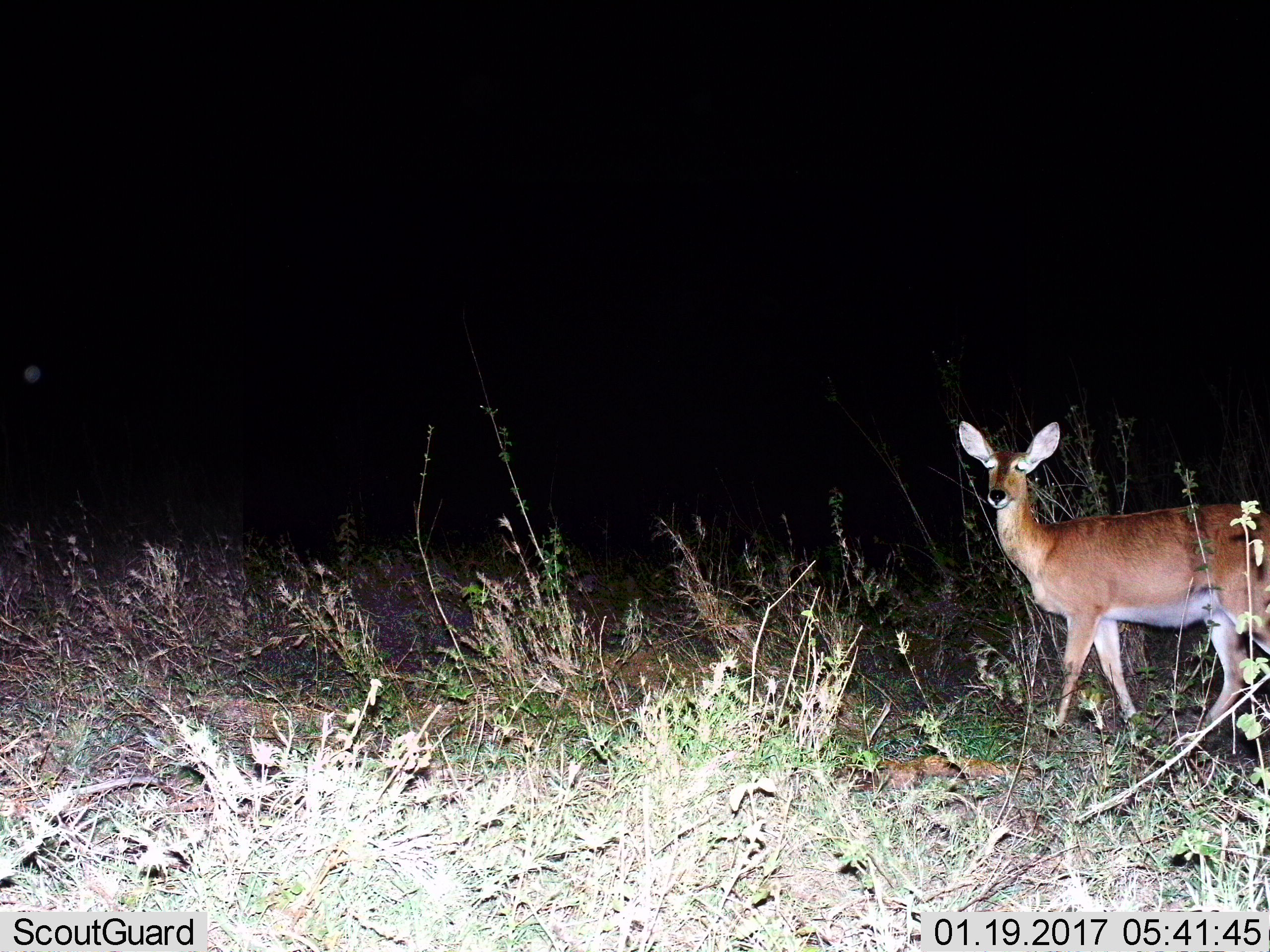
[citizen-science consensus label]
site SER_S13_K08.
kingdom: Animalia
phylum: Chordata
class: Mammalia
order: Artiodactyla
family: Bovidae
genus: Redunca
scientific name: Redunca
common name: reedbuck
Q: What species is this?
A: Reedbuck (Redunca).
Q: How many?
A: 1.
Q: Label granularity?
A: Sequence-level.